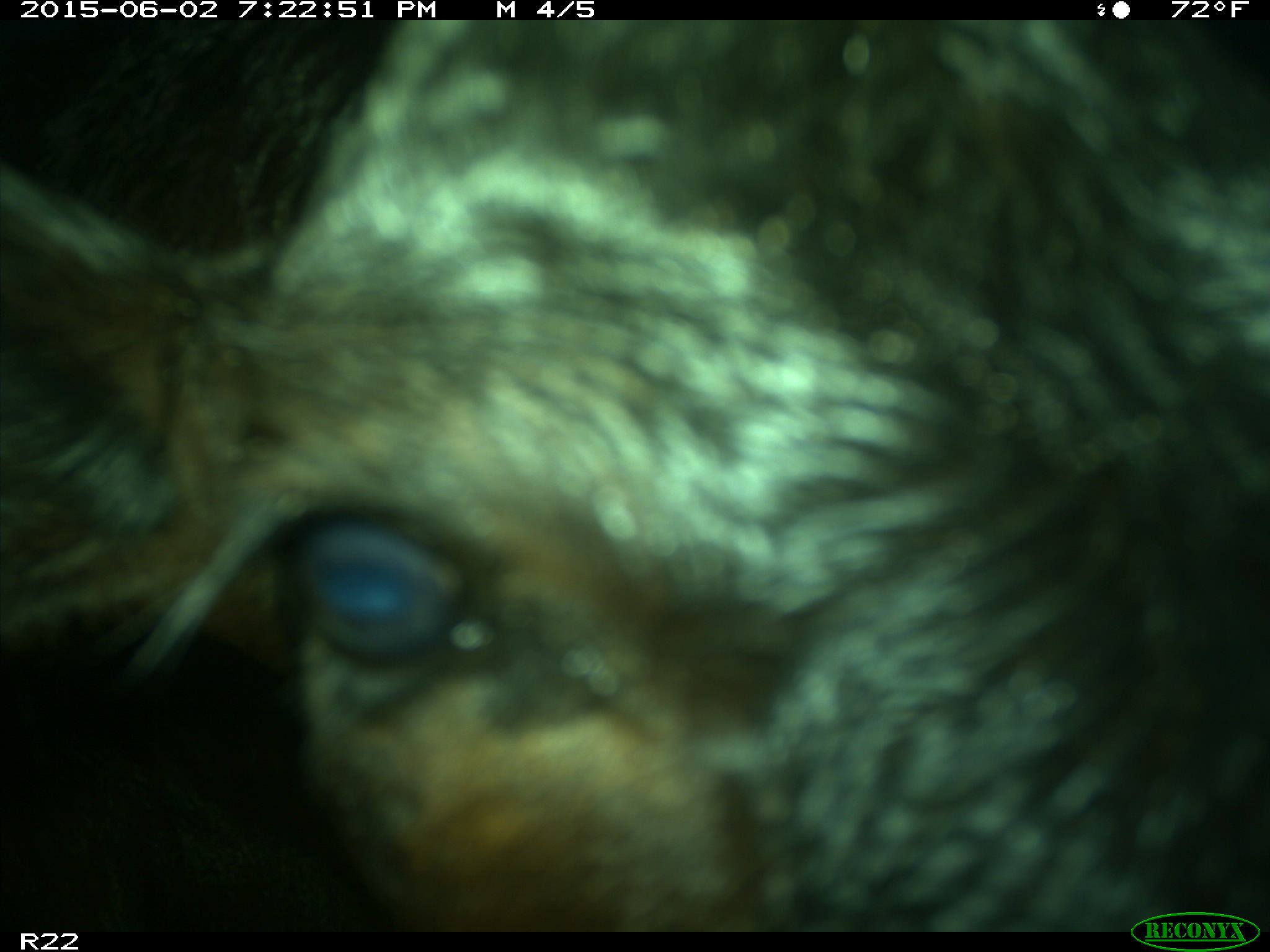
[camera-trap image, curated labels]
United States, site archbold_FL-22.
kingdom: Animalia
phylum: Chordata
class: Mammalia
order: Artiodactyla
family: Bovidae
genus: Bos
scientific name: Bos taurus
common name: domestic cow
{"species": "Bos taurus (domestic cow)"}